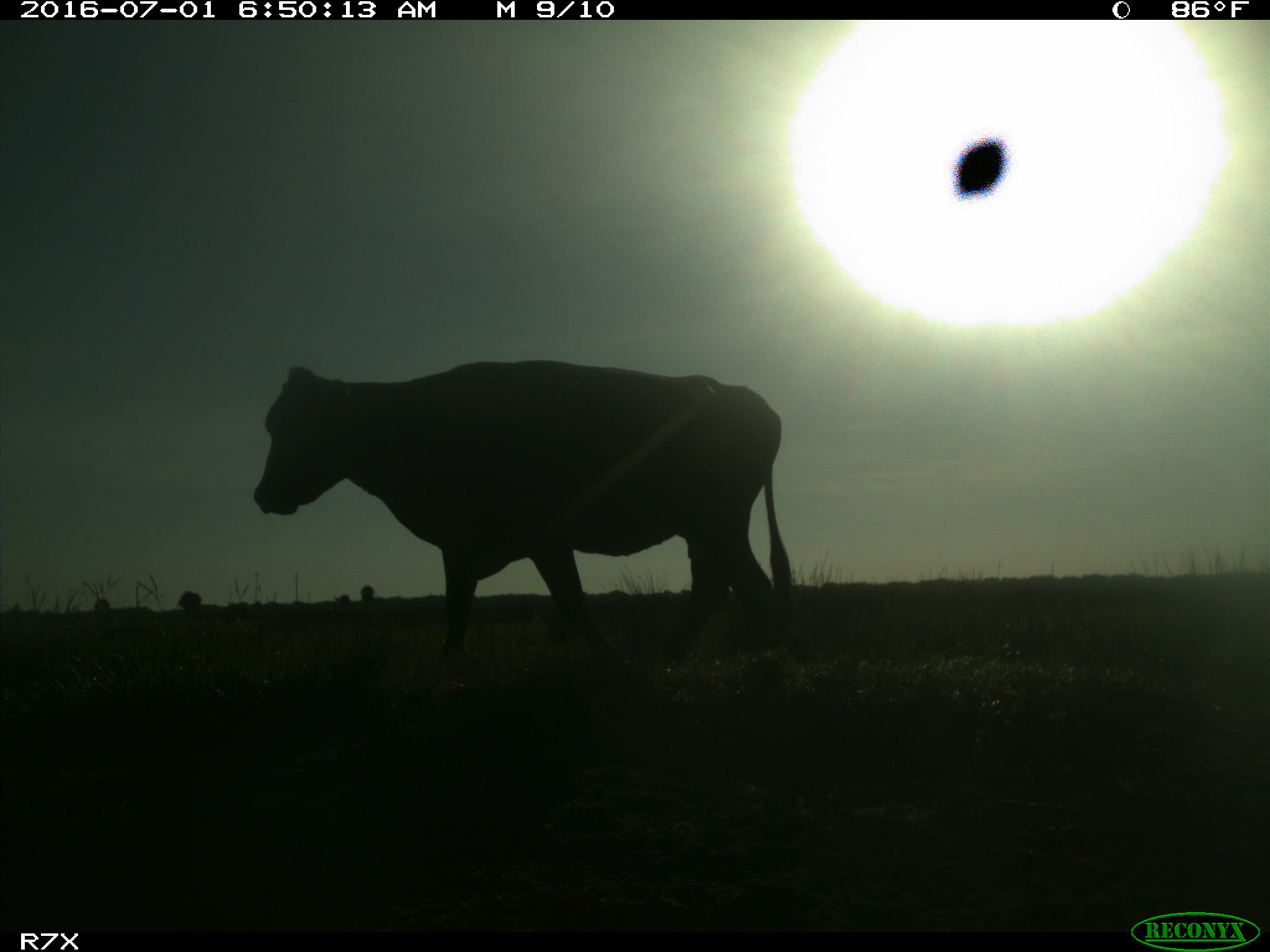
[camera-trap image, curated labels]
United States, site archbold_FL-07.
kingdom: Animalia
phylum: Chordata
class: Mammalia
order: Artiodactyla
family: Bovidae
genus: Bos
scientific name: Bos taurus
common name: domestic cow